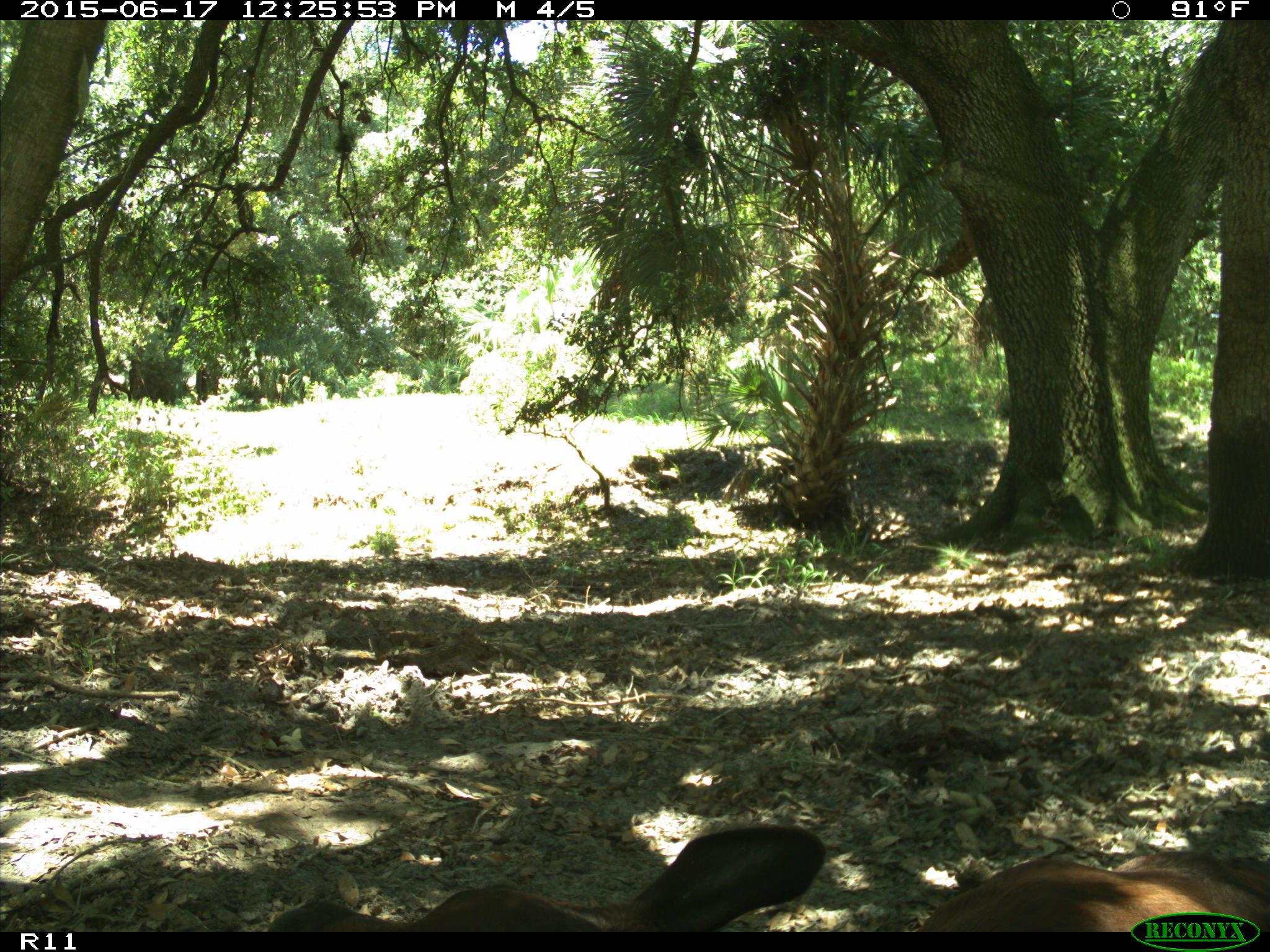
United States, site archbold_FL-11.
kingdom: Animalia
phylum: Chordata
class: Mammalia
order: Artiodactyla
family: Bovidae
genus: Bos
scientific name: Bos taurus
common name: domestic cow